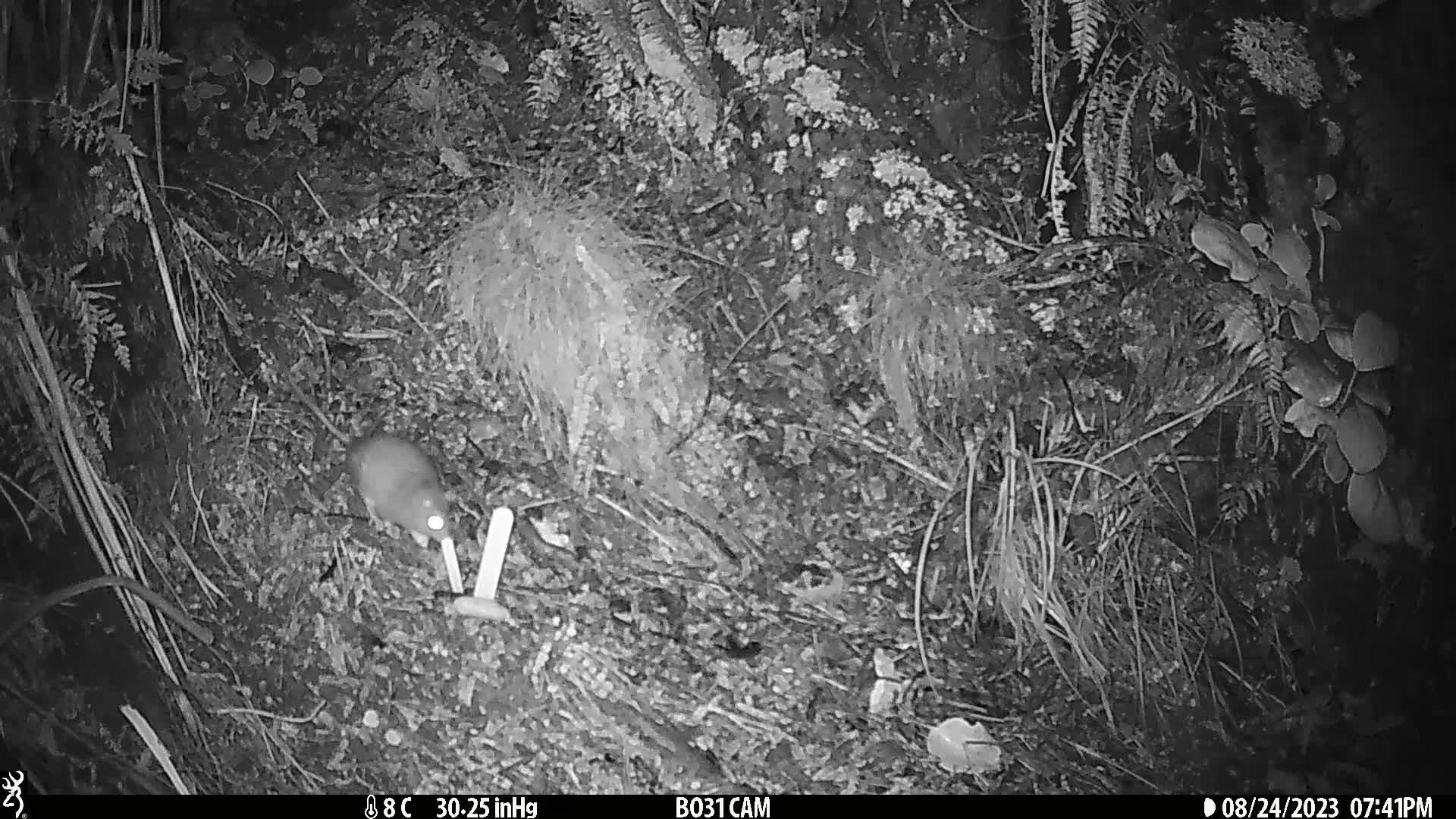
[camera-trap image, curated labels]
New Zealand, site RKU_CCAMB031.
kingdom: Animalia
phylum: Chordata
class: Mammalia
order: Rodentia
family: Muridae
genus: Rattus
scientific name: Rattus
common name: rat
Rat (Rattus).